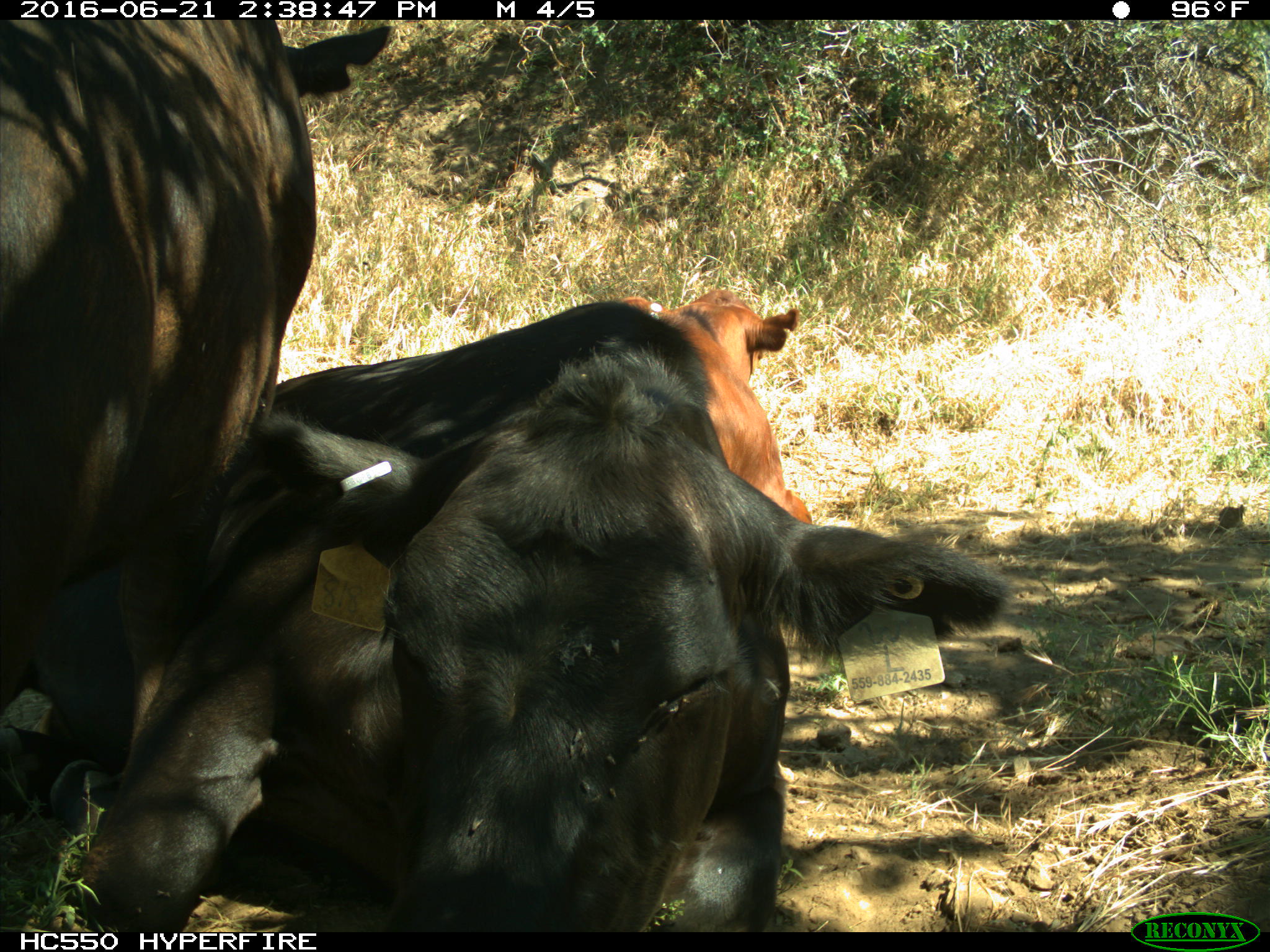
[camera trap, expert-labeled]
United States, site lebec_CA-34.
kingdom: Animalia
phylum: Chordata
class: Mammalia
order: Artiodactyla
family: Bovidae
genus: Bos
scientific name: Bos taurus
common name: domestic cow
Bos taurus (domestic cow).